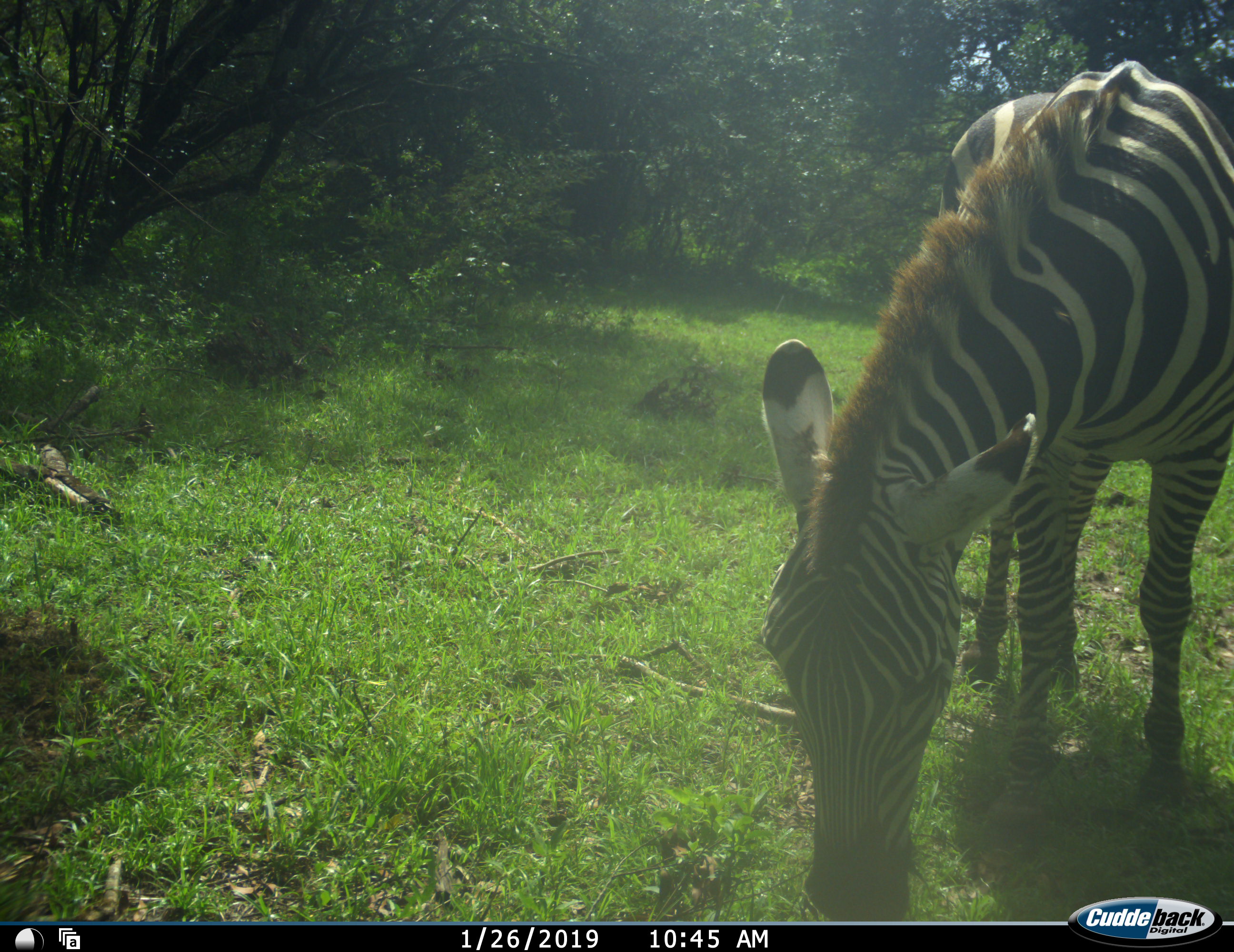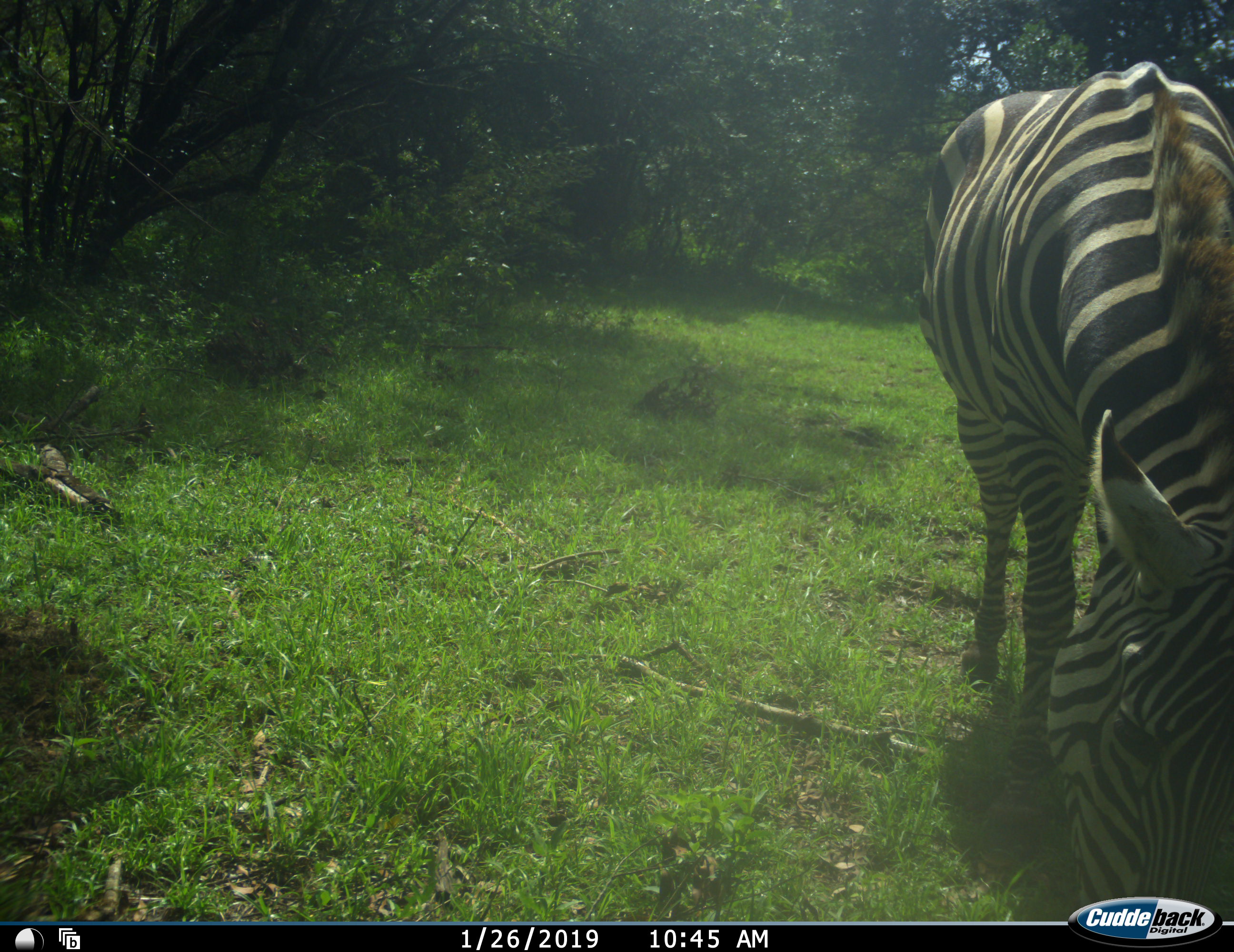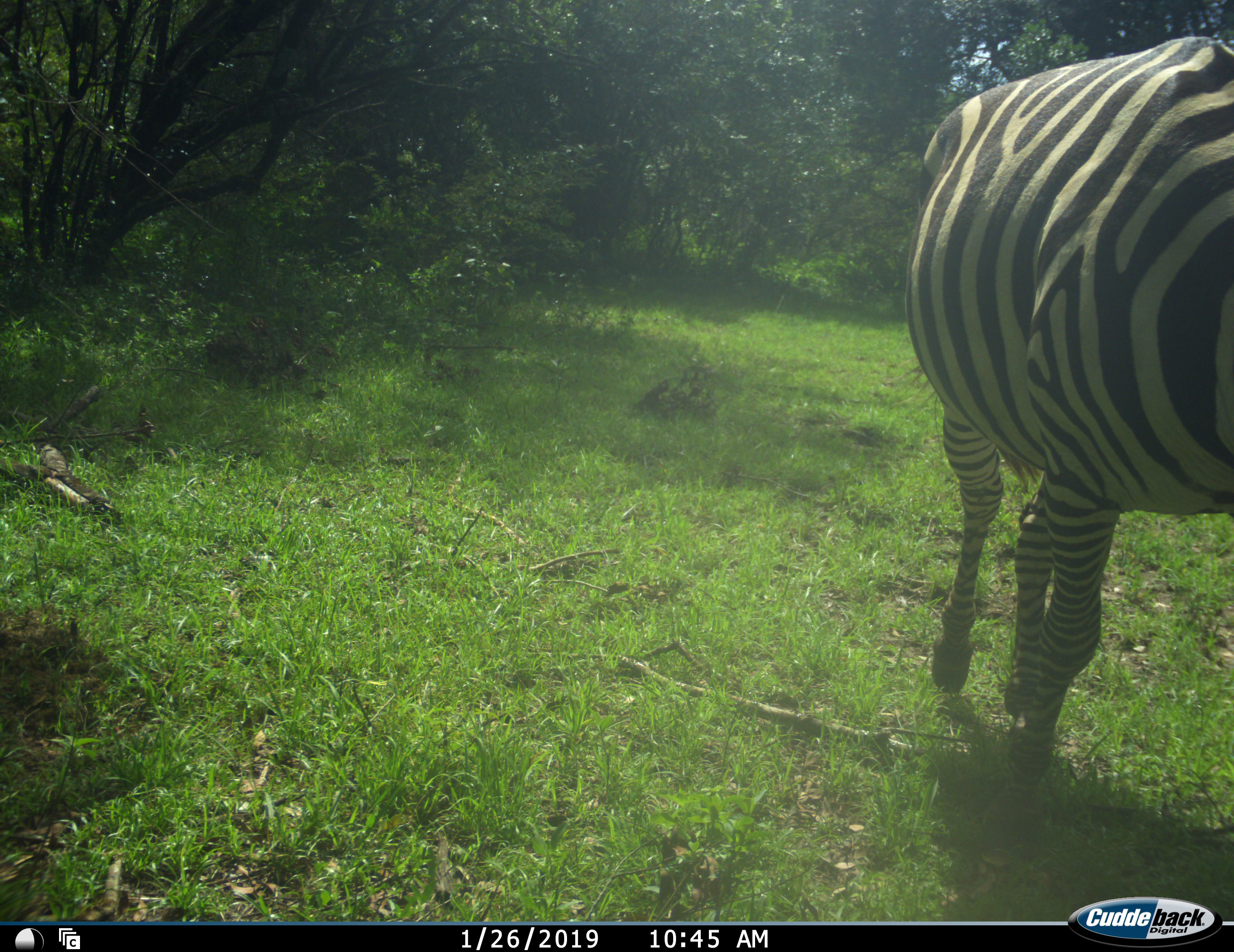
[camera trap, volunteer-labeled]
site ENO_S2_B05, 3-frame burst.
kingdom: Animalia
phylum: Chordata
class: Mammalia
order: Perissodactyla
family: Equidae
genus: Equus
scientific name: Equus quagga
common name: plains zebra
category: zebraplains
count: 1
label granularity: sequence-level